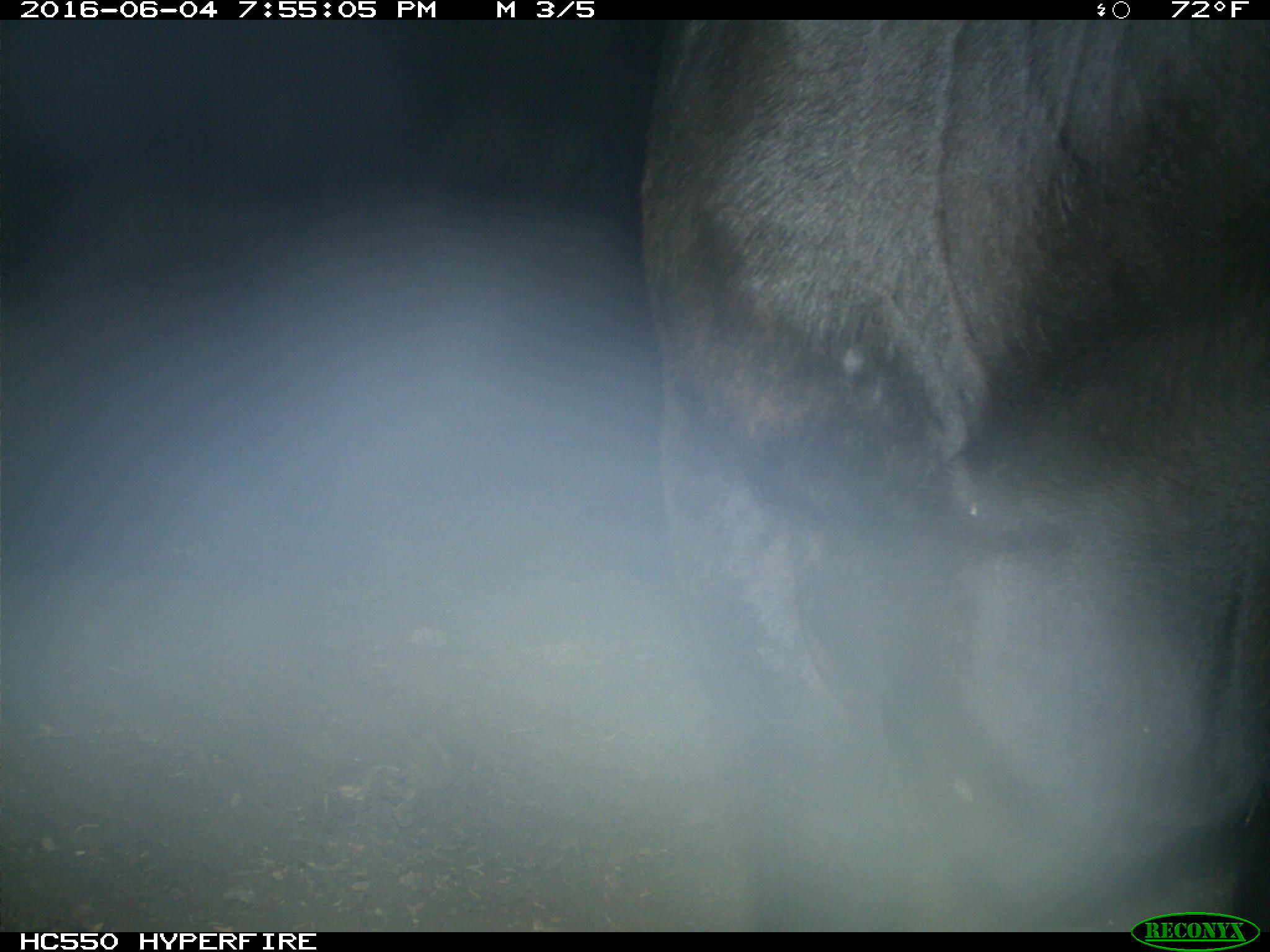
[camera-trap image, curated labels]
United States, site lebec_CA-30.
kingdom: Animalia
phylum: Chordata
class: Mammalia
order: Artiodactyla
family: Bovidae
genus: Bos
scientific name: Bos taurus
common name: domestic cow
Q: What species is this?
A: Bos taurus (domestic cow).